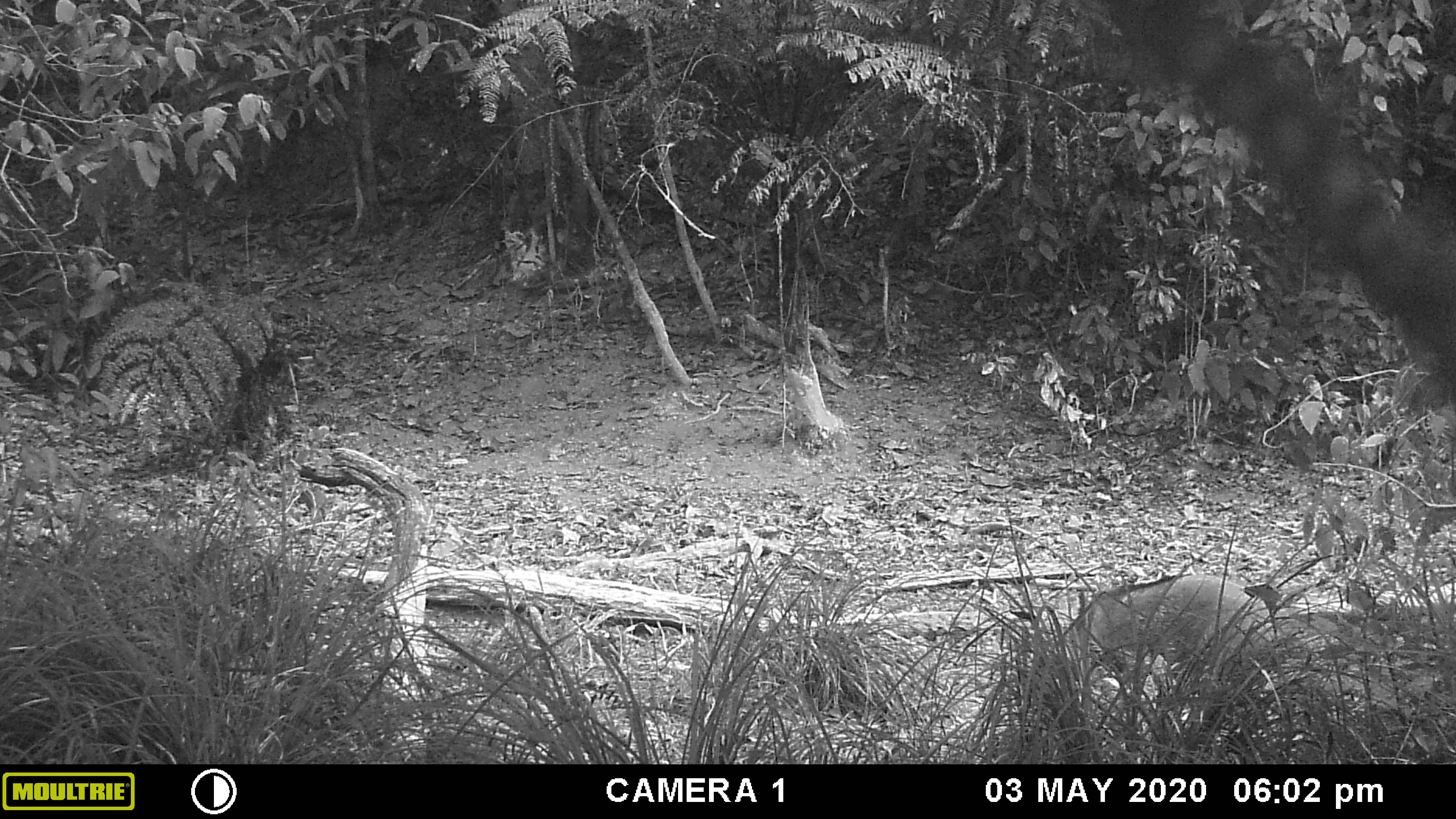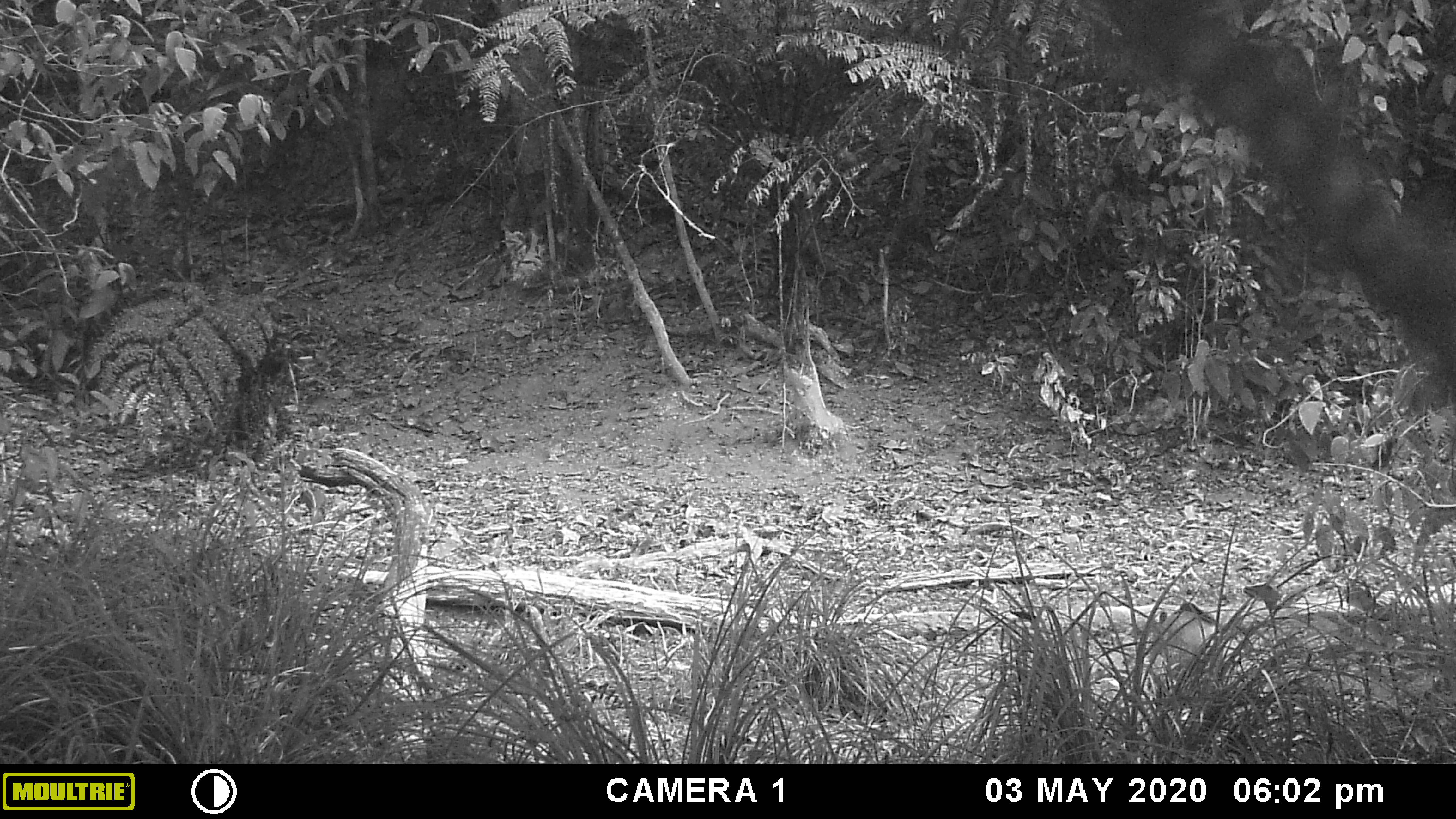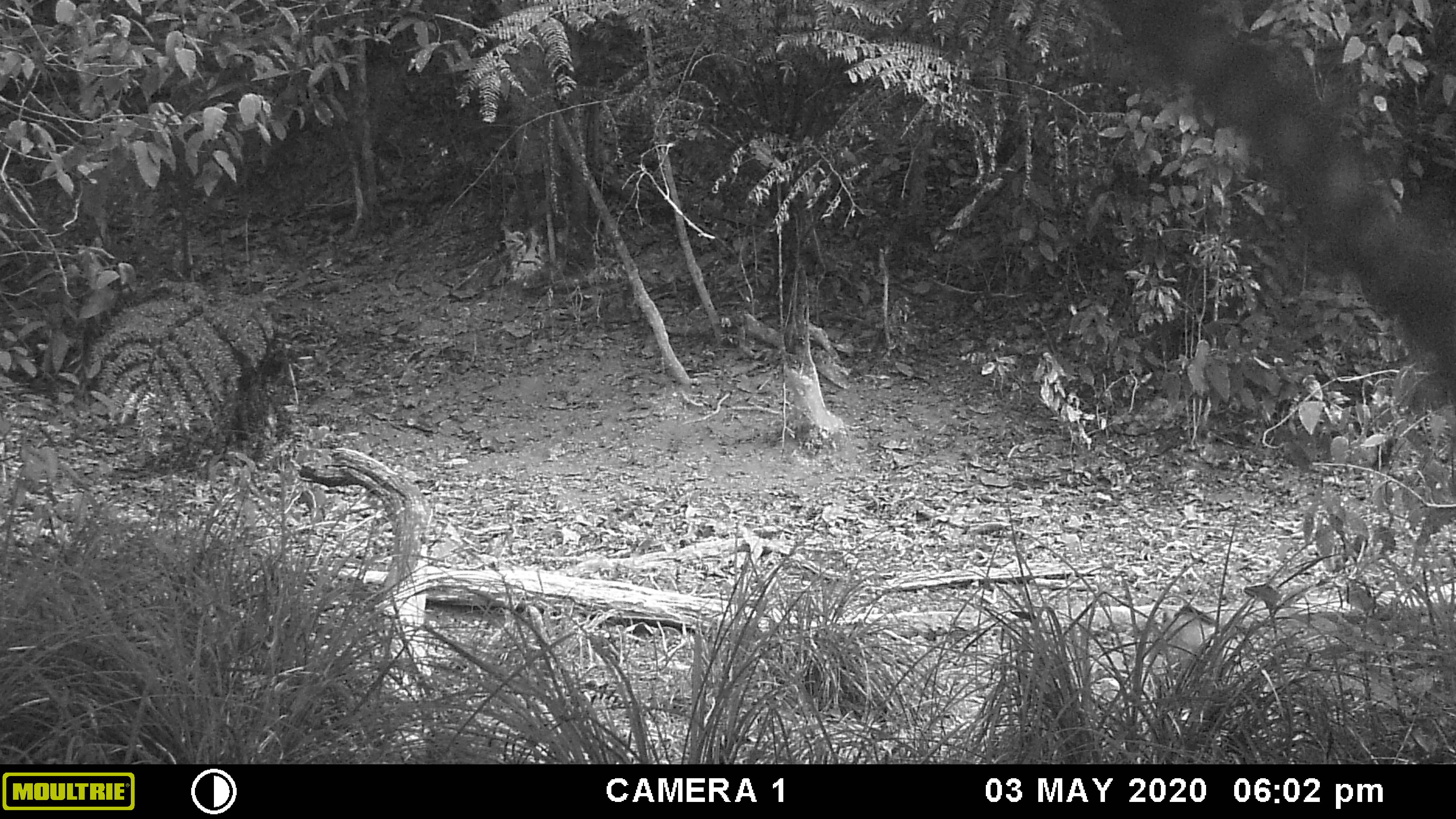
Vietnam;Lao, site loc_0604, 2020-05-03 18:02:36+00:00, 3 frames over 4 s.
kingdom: Animalia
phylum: Chordata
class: Mammalia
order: Artiodactyla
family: Suidae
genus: Sus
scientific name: Sus scrofa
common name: eurasian wild pig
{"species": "eurasian wild pig (Sus scrofa)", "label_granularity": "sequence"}